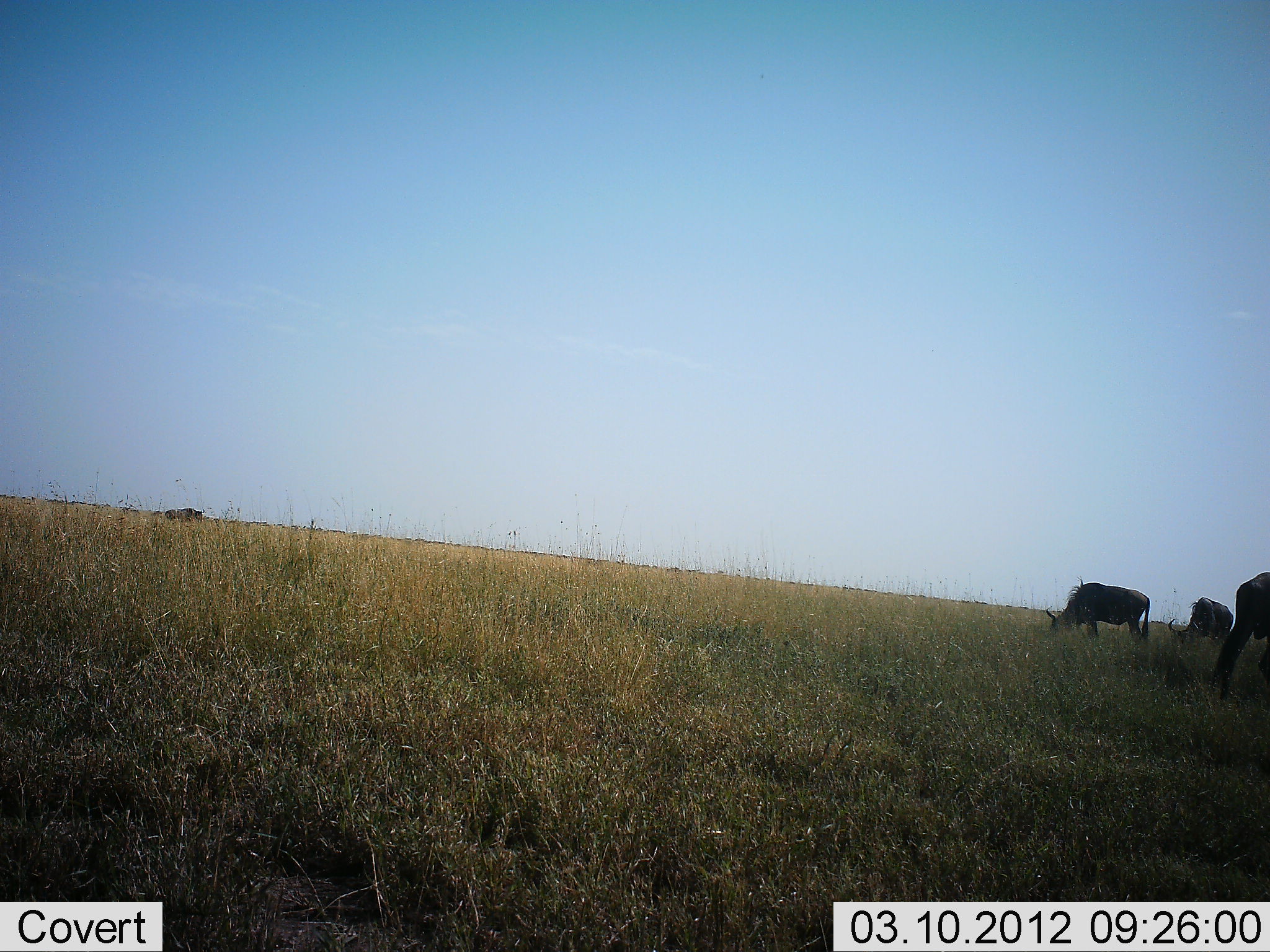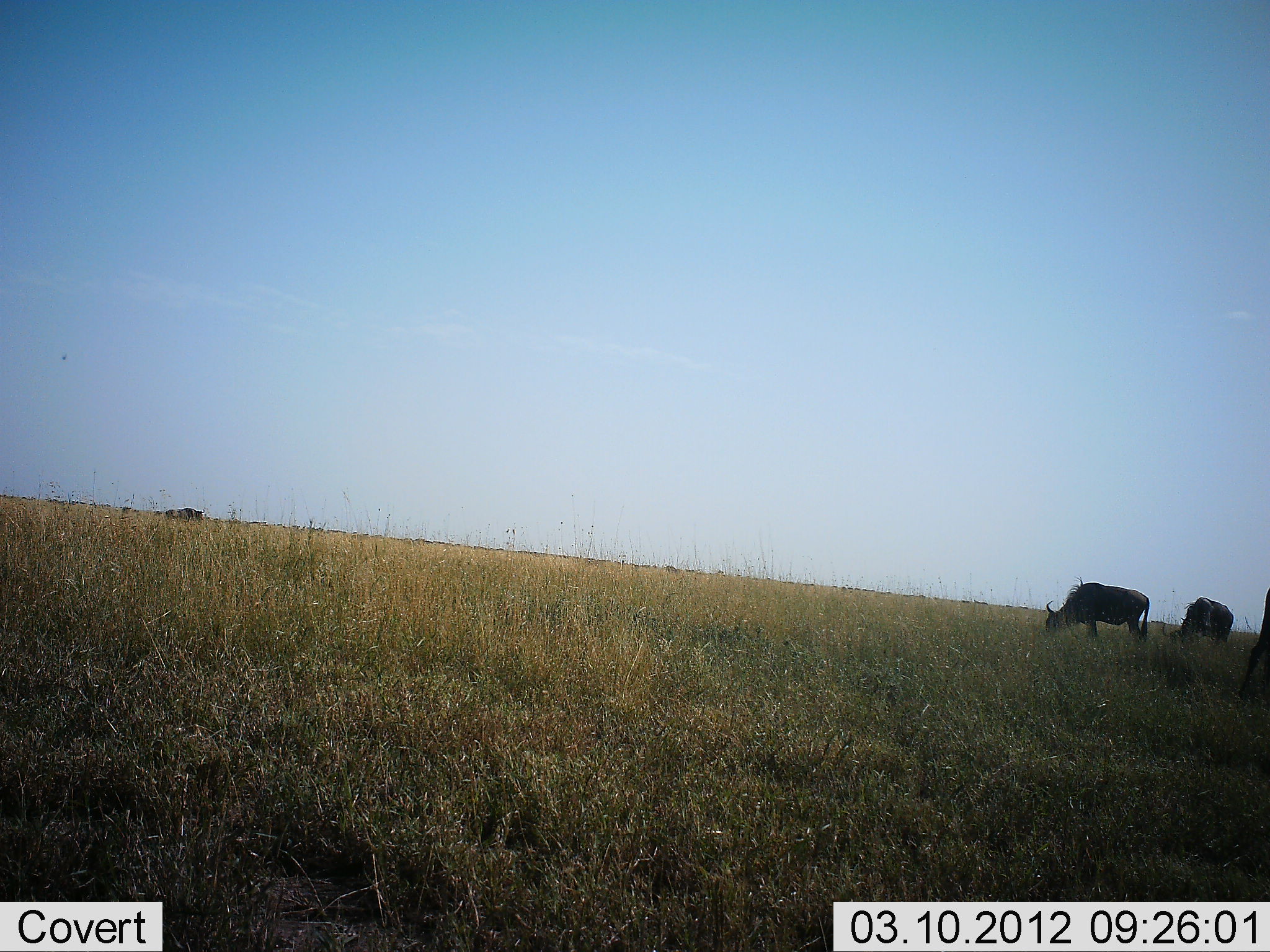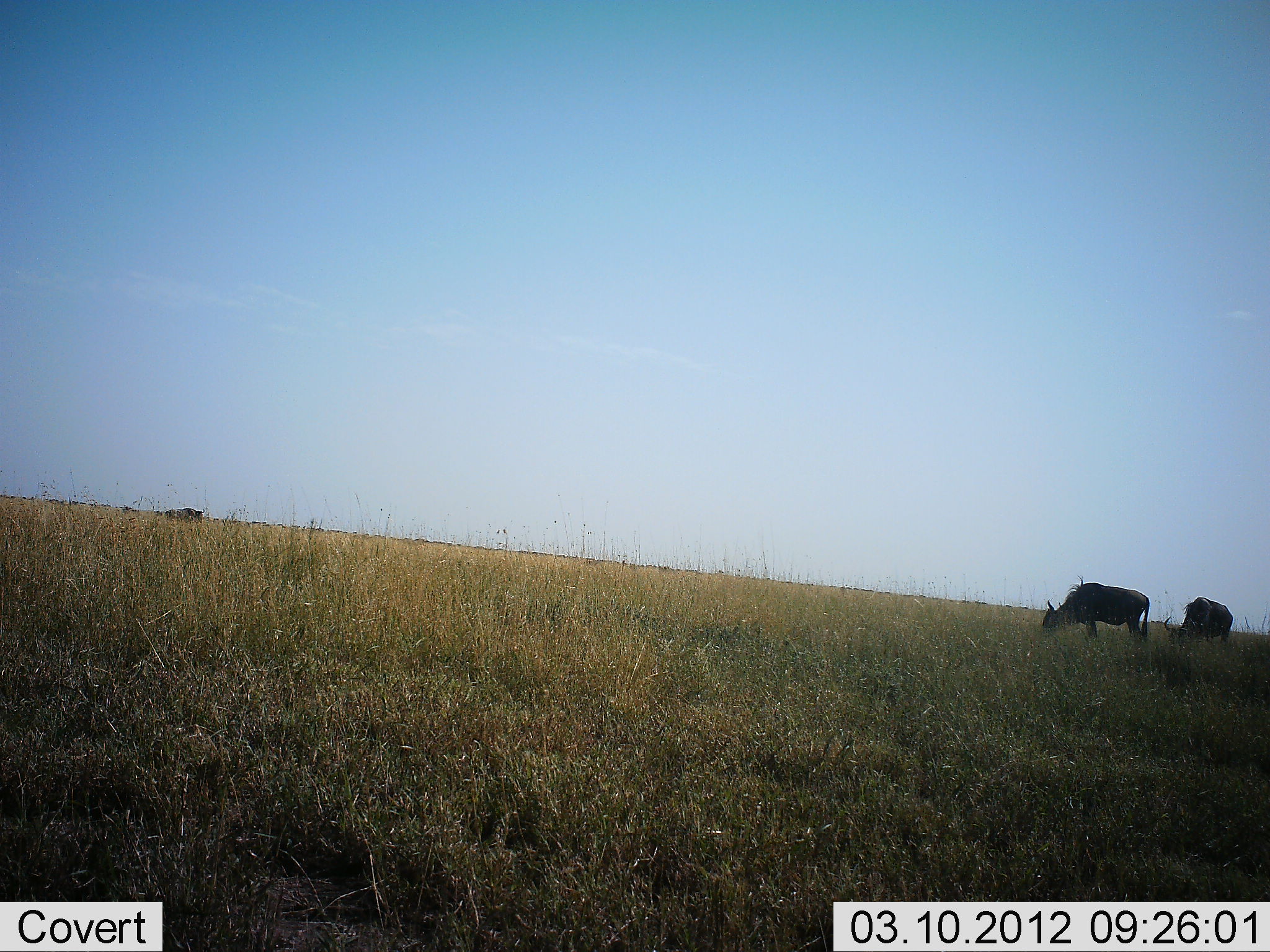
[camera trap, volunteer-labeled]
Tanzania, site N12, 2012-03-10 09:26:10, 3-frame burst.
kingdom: Animalia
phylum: Chordata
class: Mammalia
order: Artiodactyla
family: Bovidae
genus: Connochaetes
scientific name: Connochaetes taurinus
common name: blue wildebeest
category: wildebeest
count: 3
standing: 33%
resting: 0%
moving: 38%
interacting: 0%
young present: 0%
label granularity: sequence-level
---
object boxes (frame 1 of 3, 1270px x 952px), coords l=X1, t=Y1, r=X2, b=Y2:
animal: l=1207, t=571, r=1270, b=706; l=1045, t=575, r=1150, b=650; l=1167, t=596, r=1233, b=652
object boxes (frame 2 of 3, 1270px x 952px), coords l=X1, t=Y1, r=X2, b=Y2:
animal: l=1045, t=575, r=1150, b=649; l=1161, t=596, r=1234, b=654; l=1237, t=586, r=1270, b=703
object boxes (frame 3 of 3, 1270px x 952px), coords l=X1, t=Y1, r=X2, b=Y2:
animal: l=1042, t=574, r=1150, b=649; l=1164, t=597, r=1234, b=648